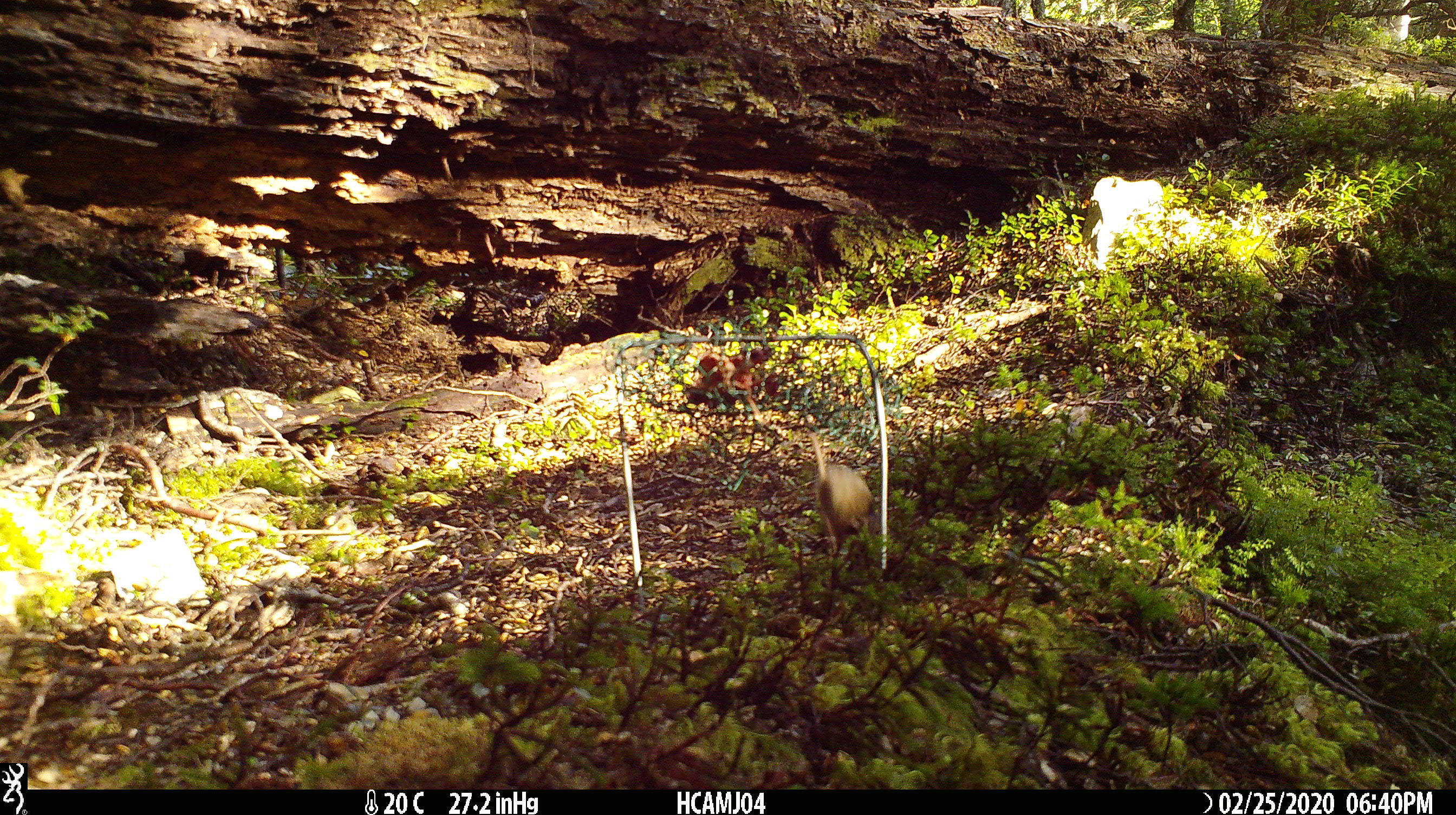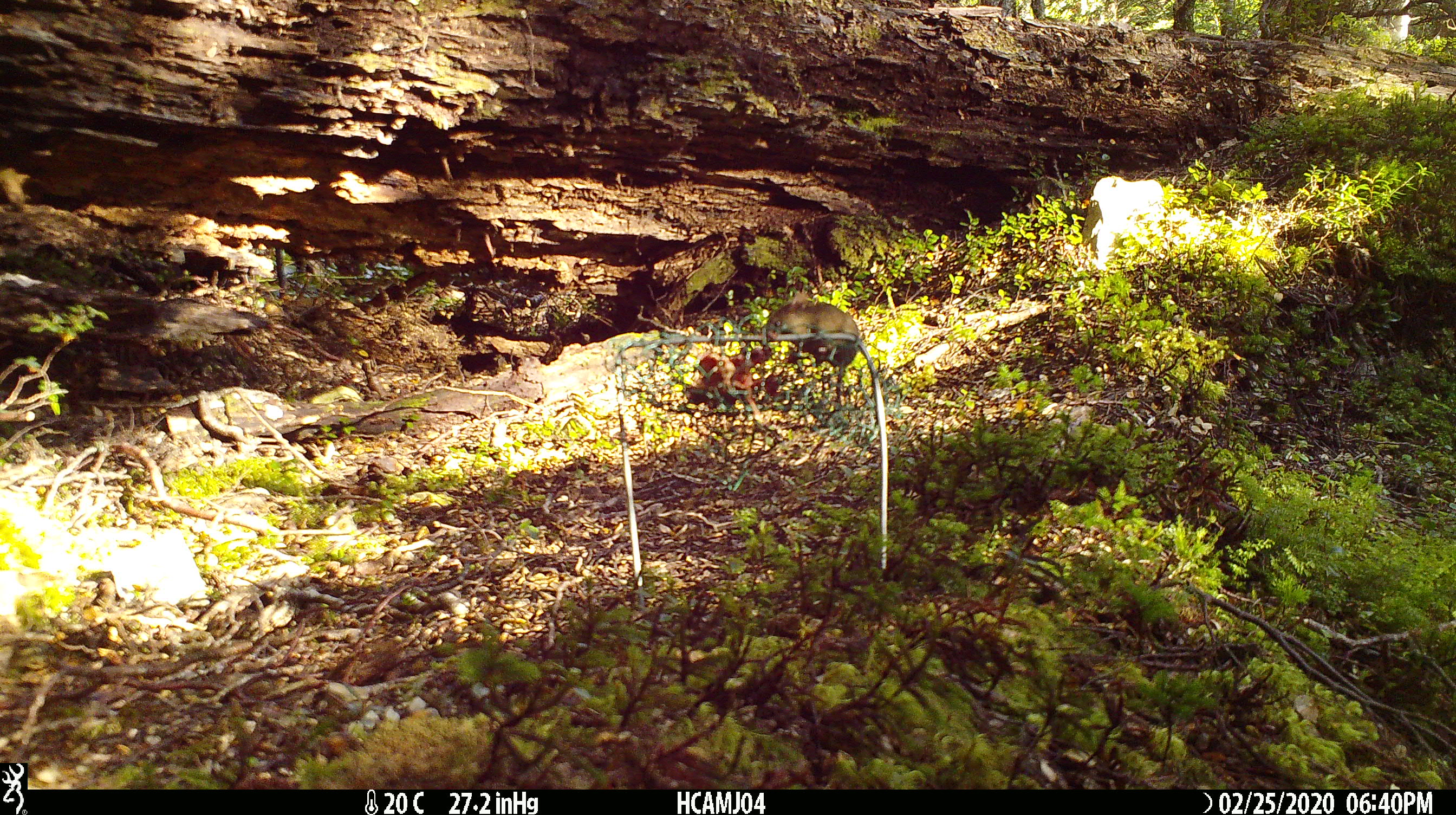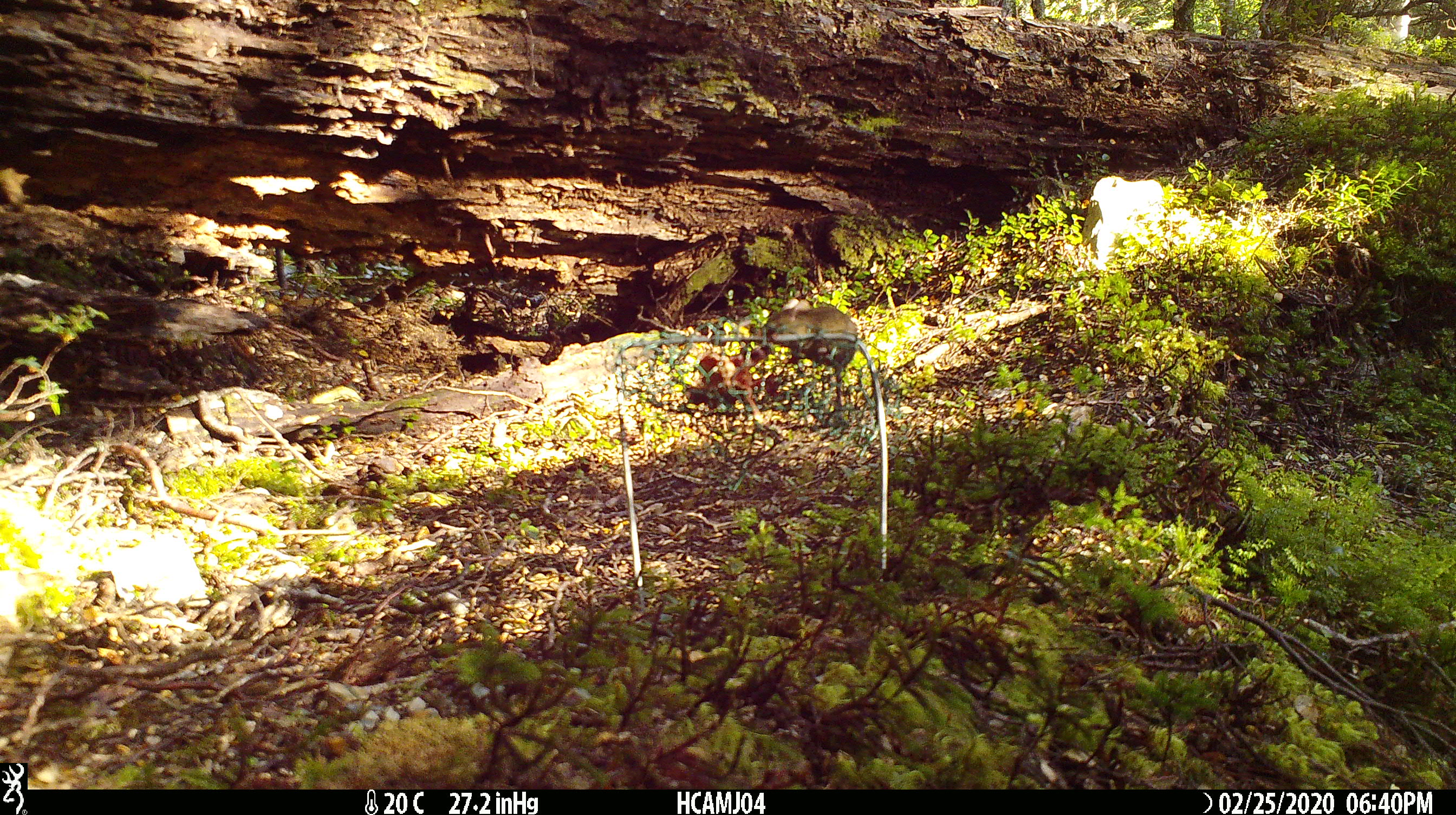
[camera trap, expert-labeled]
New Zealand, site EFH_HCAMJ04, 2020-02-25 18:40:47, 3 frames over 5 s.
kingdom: Animalia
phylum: Chordata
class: Mammalia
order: Rodentia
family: Muridae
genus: Mus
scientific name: Mus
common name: mouse